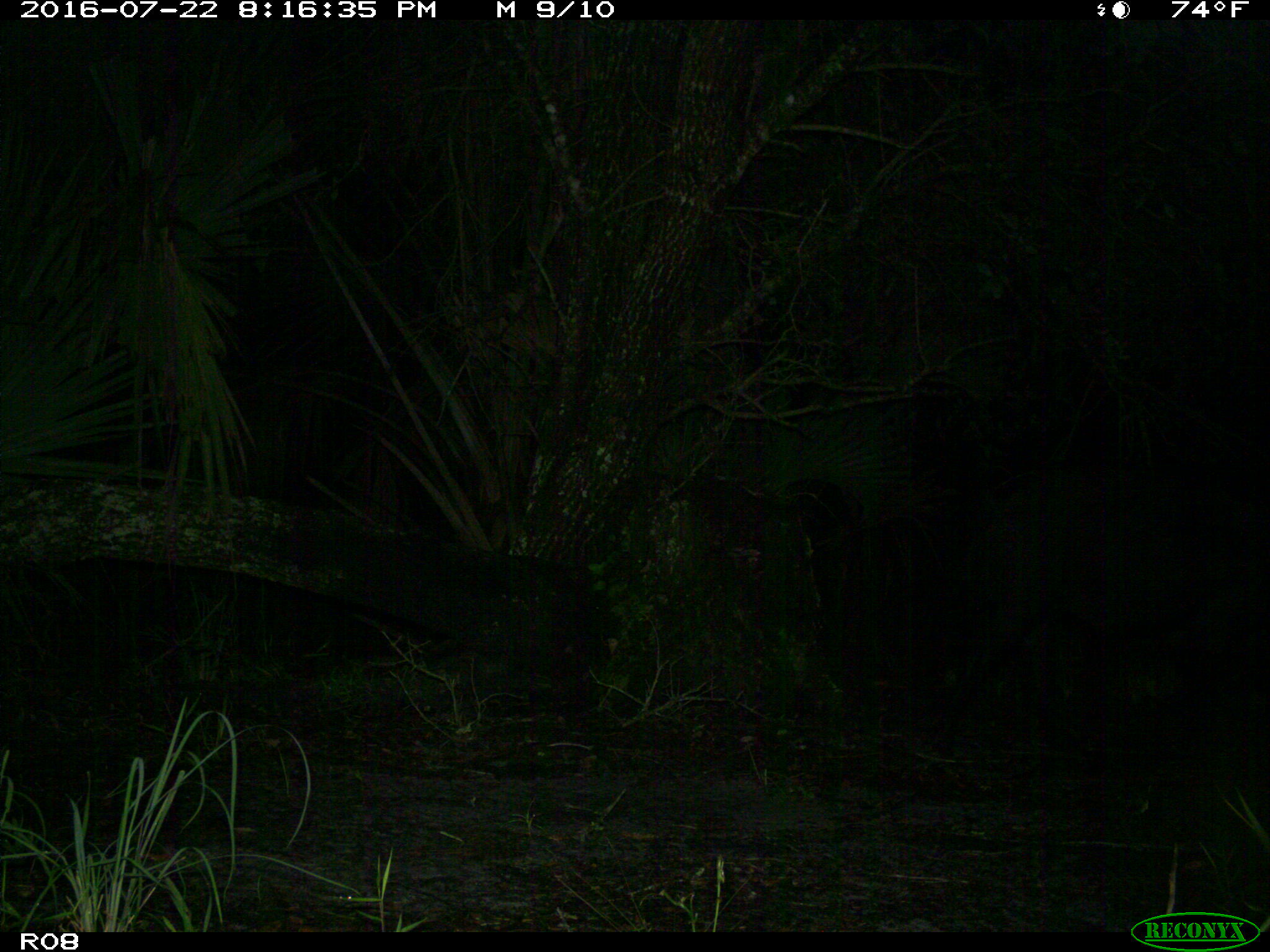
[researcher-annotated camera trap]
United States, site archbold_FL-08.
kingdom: Animalia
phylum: Chordata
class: Mammalia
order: Artiodactyla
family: Suidae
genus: Sus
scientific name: Sus scrofa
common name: wild boar